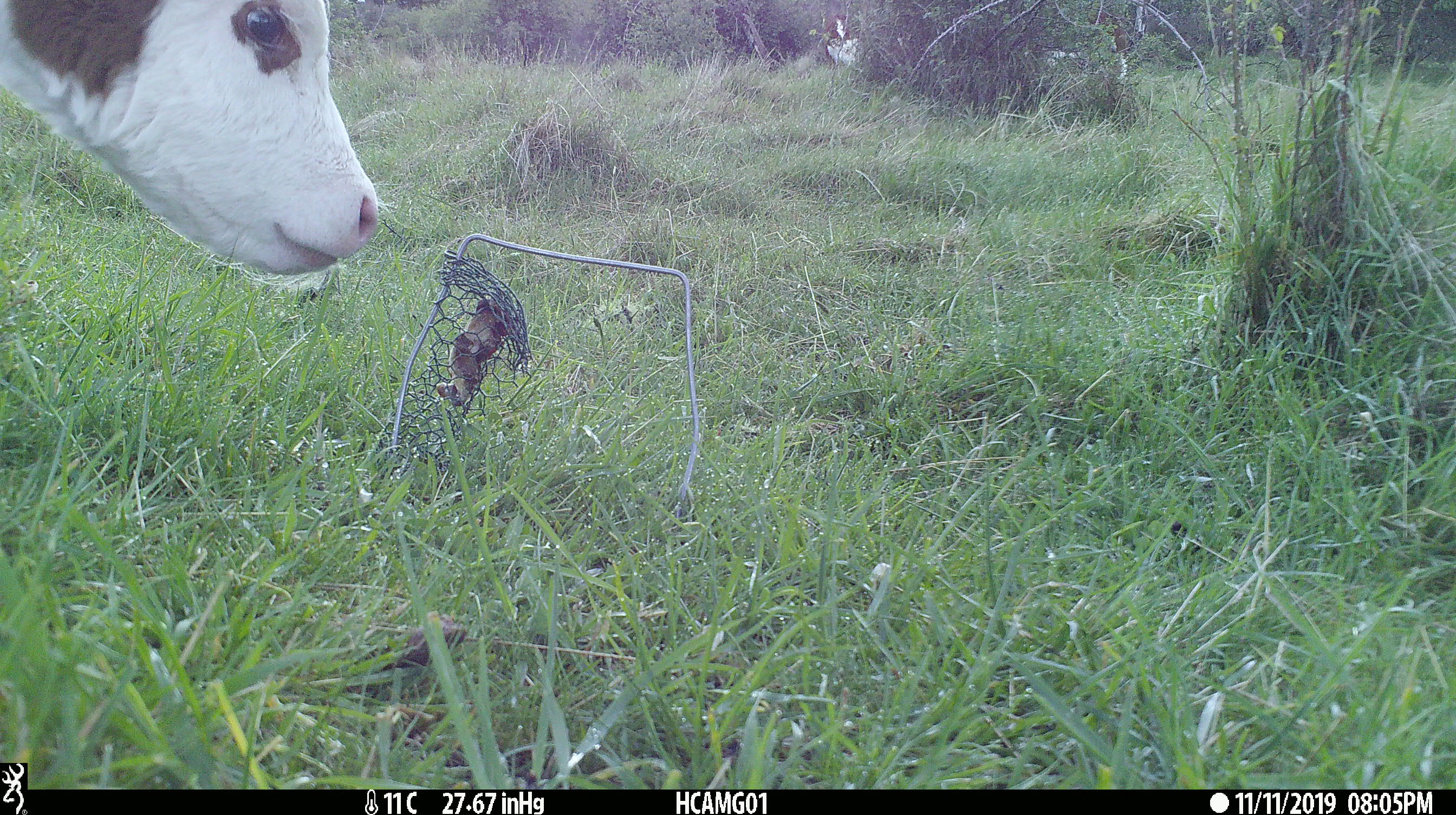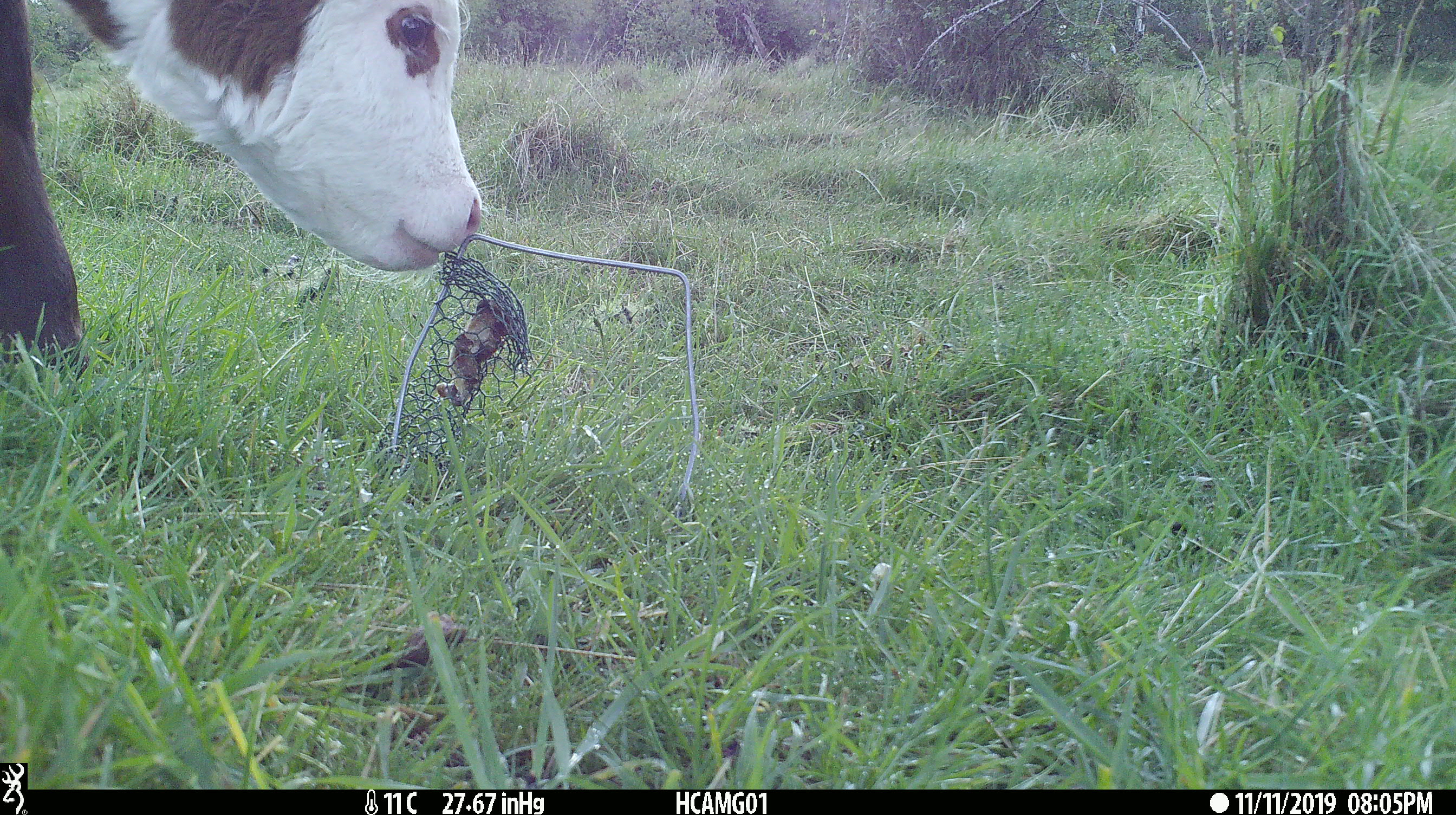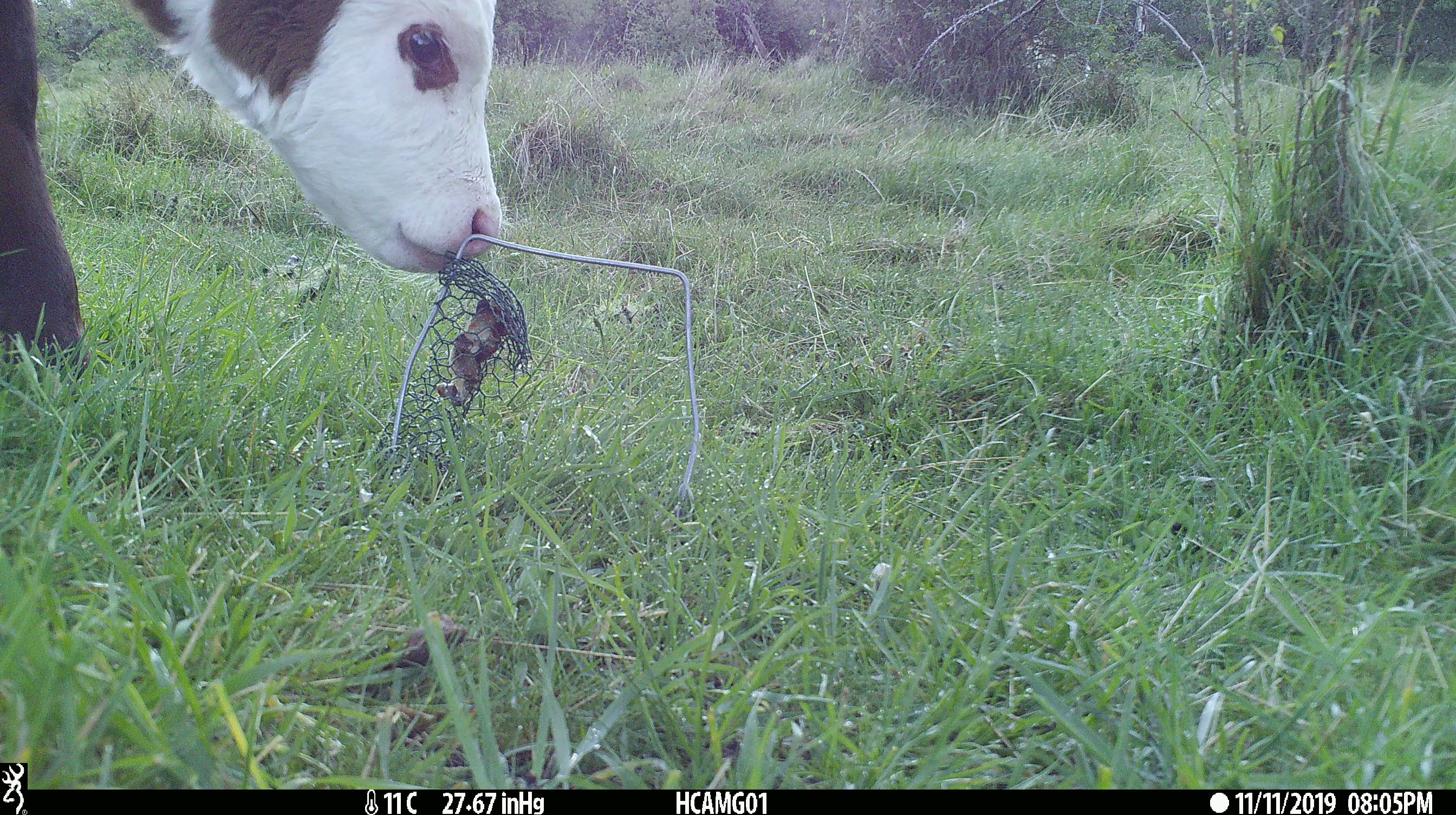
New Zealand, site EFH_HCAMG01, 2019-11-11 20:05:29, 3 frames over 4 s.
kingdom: Animalia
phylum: Chordata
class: Mammalia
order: Artiodactyla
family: Bovidae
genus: Bos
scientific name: Bos taurus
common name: domestic cow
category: cow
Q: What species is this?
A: Cow (domestic cow) (Bos taurus).